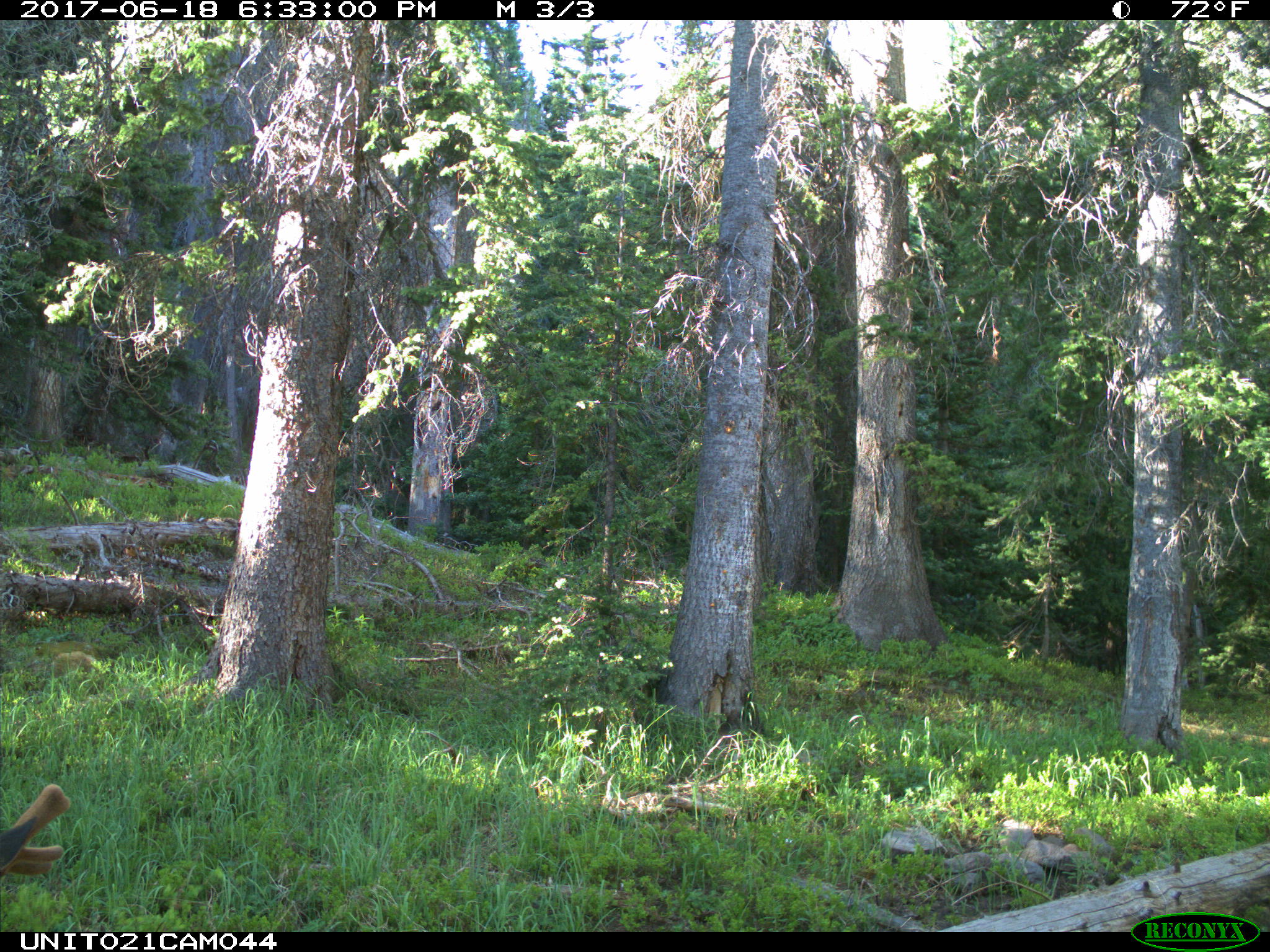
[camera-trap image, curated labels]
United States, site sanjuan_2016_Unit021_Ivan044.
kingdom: Animalia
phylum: Chordata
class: Mammalia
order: Artiodactyla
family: Cervidae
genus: Cervus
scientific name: Cervus elaphus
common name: red deer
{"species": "Cervus elaphus (red deer)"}